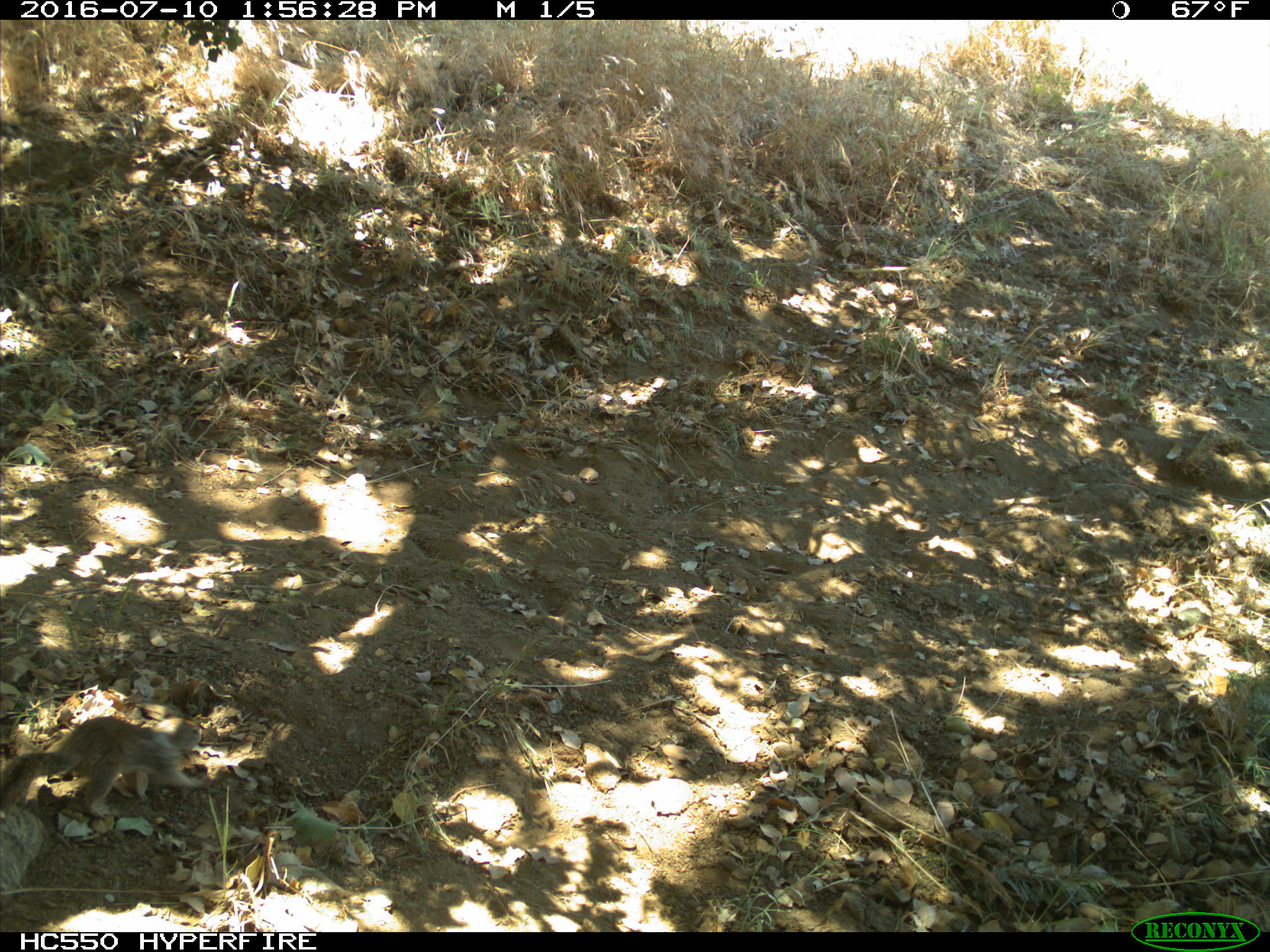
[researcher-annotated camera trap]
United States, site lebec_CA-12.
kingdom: Animalia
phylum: Chordata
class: Mammalia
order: Rodentia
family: Sciuridae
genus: Otospermophilus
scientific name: Otospermophilus beecheyi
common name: california ground squirrel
Otospermophilus beecheyi (california ground squirrel).